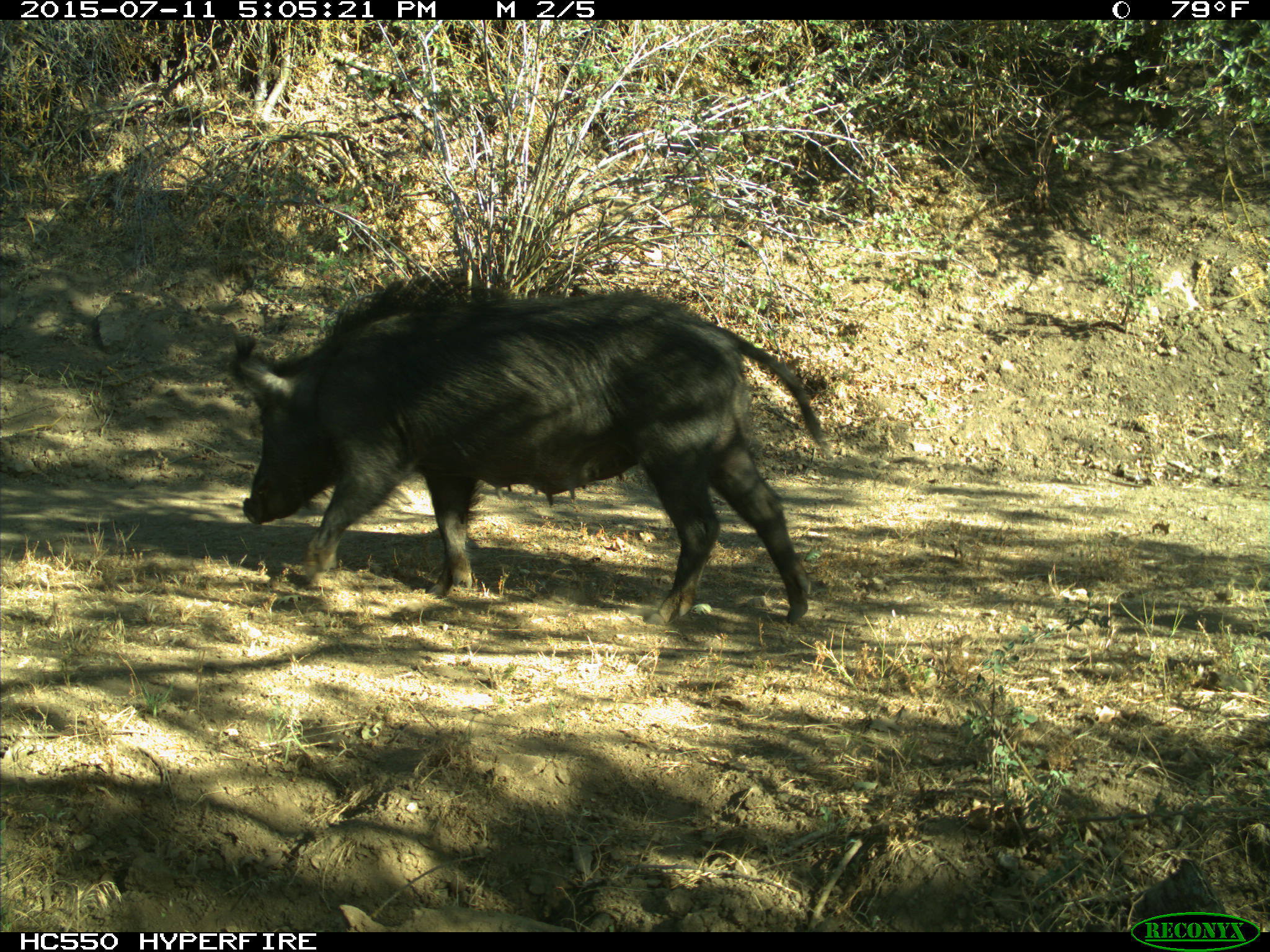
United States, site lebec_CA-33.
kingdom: Animalia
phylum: Chordata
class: Mammalia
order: Artiodactyla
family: Suidae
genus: Sus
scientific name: Sus scrofa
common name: wild boar